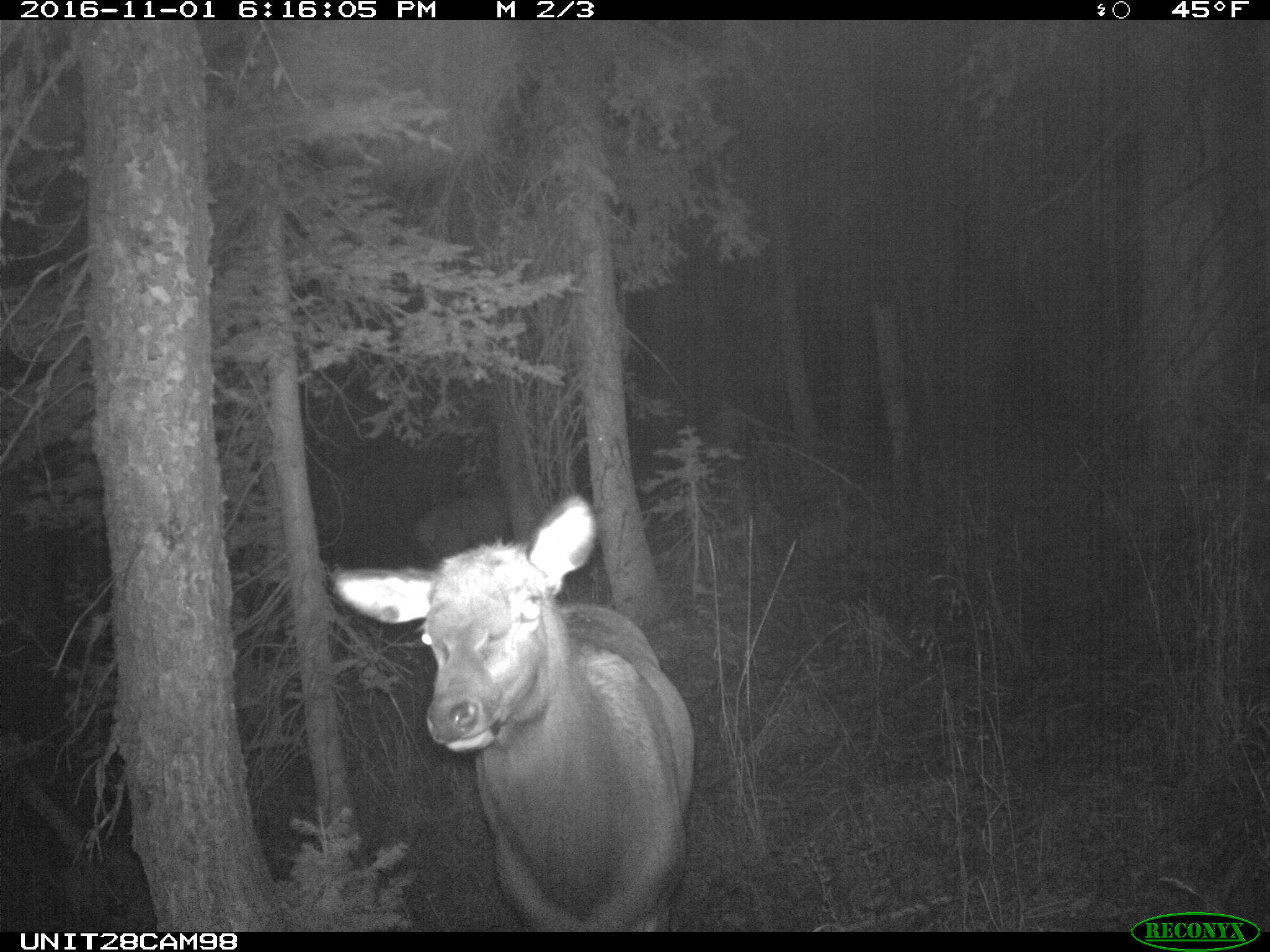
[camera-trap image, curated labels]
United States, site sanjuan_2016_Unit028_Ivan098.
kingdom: Animalia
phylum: Chordata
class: Mammalia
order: Artiodactyla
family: Cervidae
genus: Cervus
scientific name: Cervus elaphus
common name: red deer